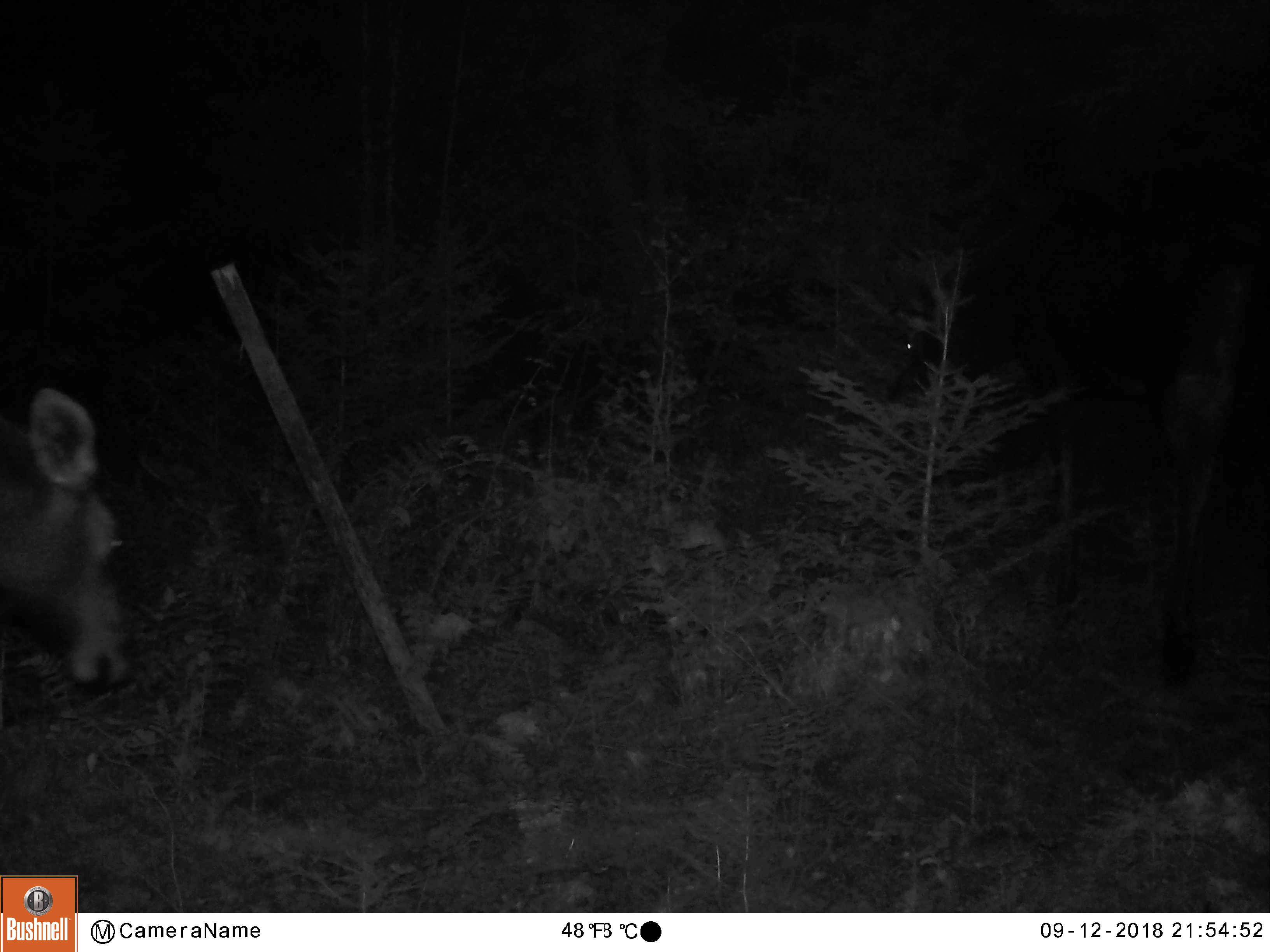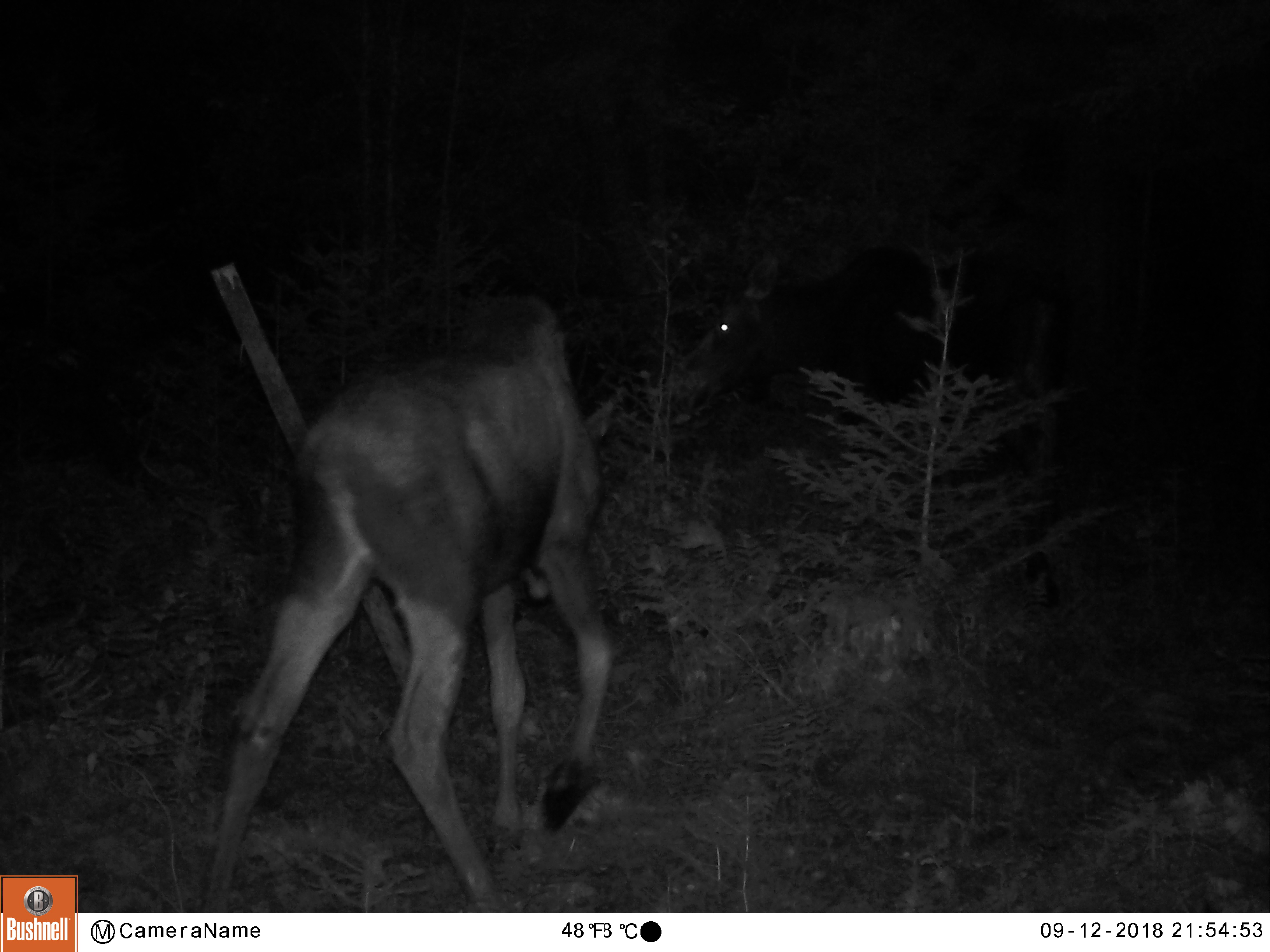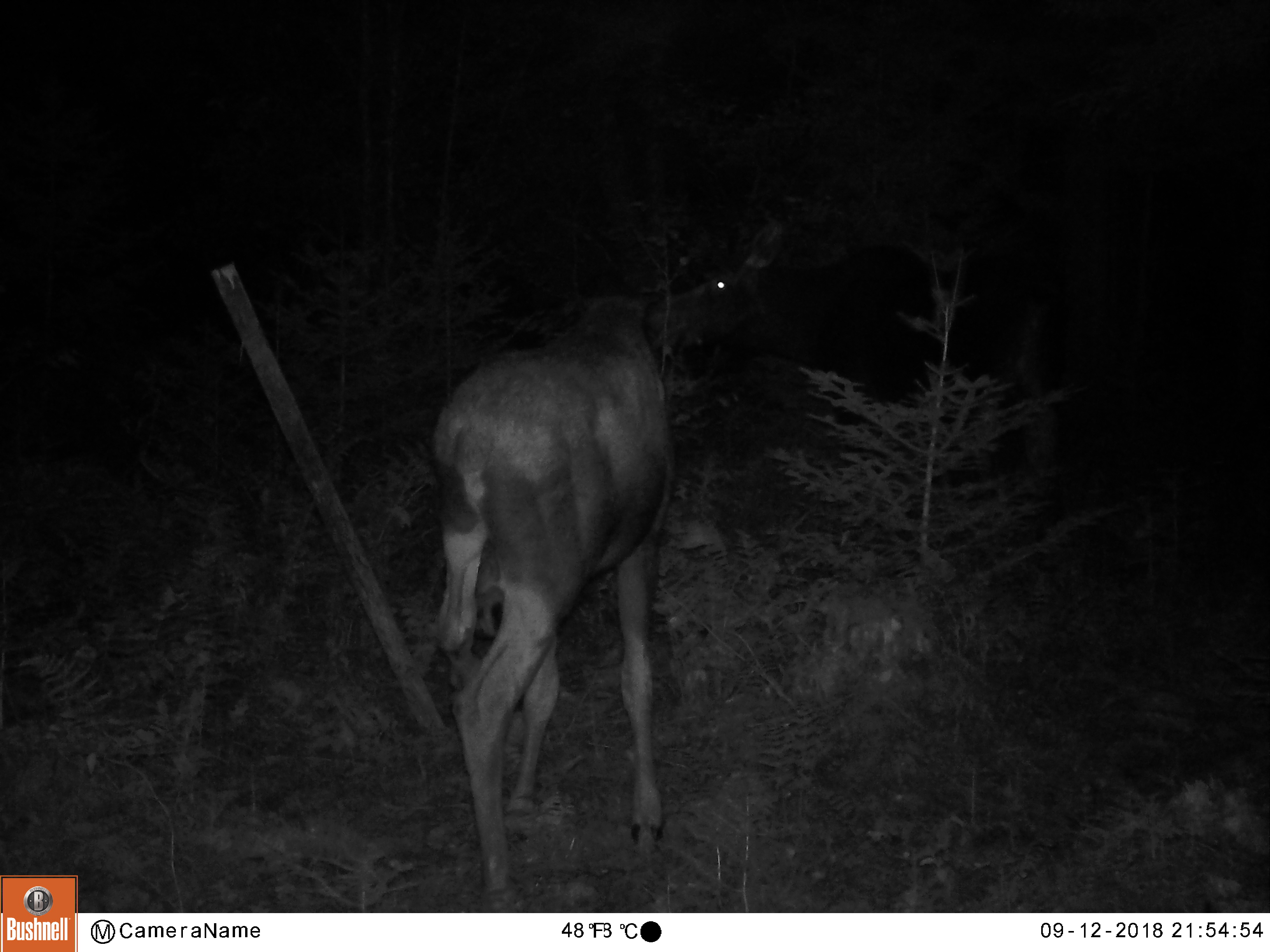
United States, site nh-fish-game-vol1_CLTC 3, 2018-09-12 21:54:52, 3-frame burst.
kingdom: Animalia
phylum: Chordata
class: Mammalia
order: Artiodactyla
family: Cervidae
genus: Alces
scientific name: Alces alces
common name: moose